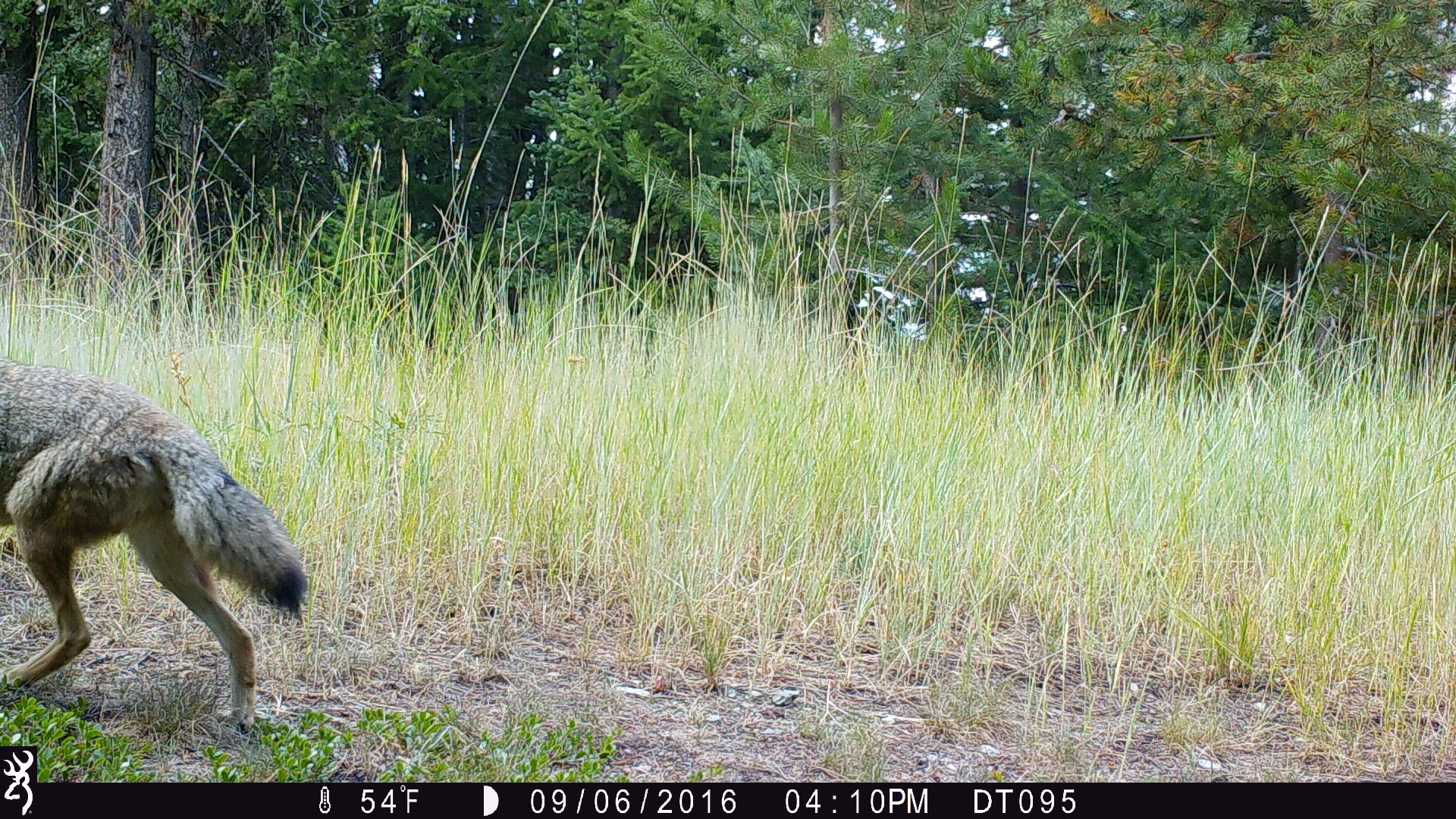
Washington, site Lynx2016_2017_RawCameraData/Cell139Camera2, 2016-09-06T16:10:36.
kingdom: Animalia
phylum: Chordata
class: Mammalia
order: Carnivora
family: Canidae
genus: Canis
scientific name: Canis latrans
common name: coyote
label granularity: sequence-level